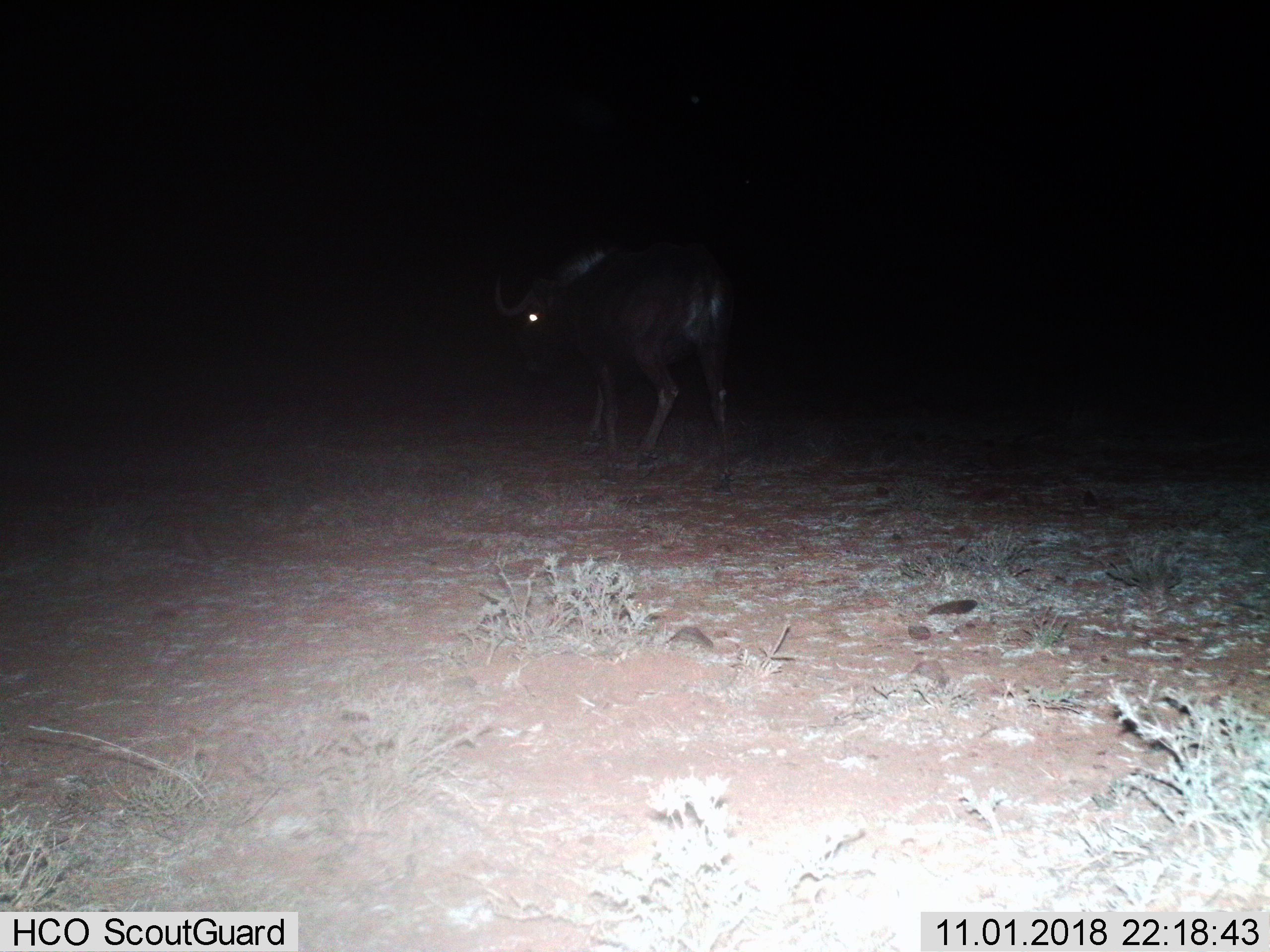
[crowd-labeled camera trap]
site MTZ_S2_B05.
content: unidentified animal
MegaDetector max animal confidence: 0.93